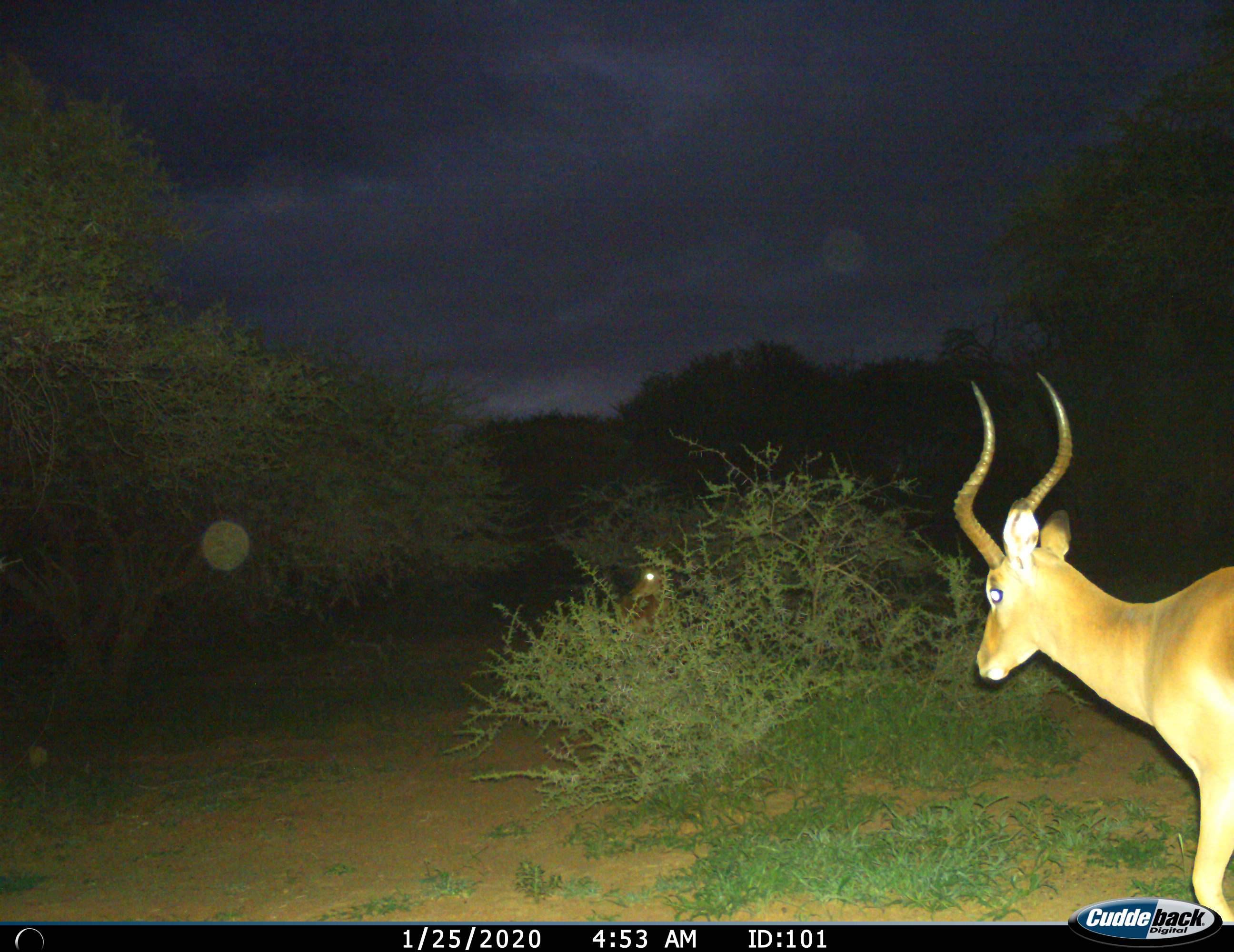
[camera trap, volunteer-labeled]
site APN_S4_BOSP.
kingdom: Animalia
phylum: Chordata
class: Mammalia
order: Artiodactyla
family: Bovidae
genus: Aepyceros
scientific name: Aepyceros melampus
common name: impala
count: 2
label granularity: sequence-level